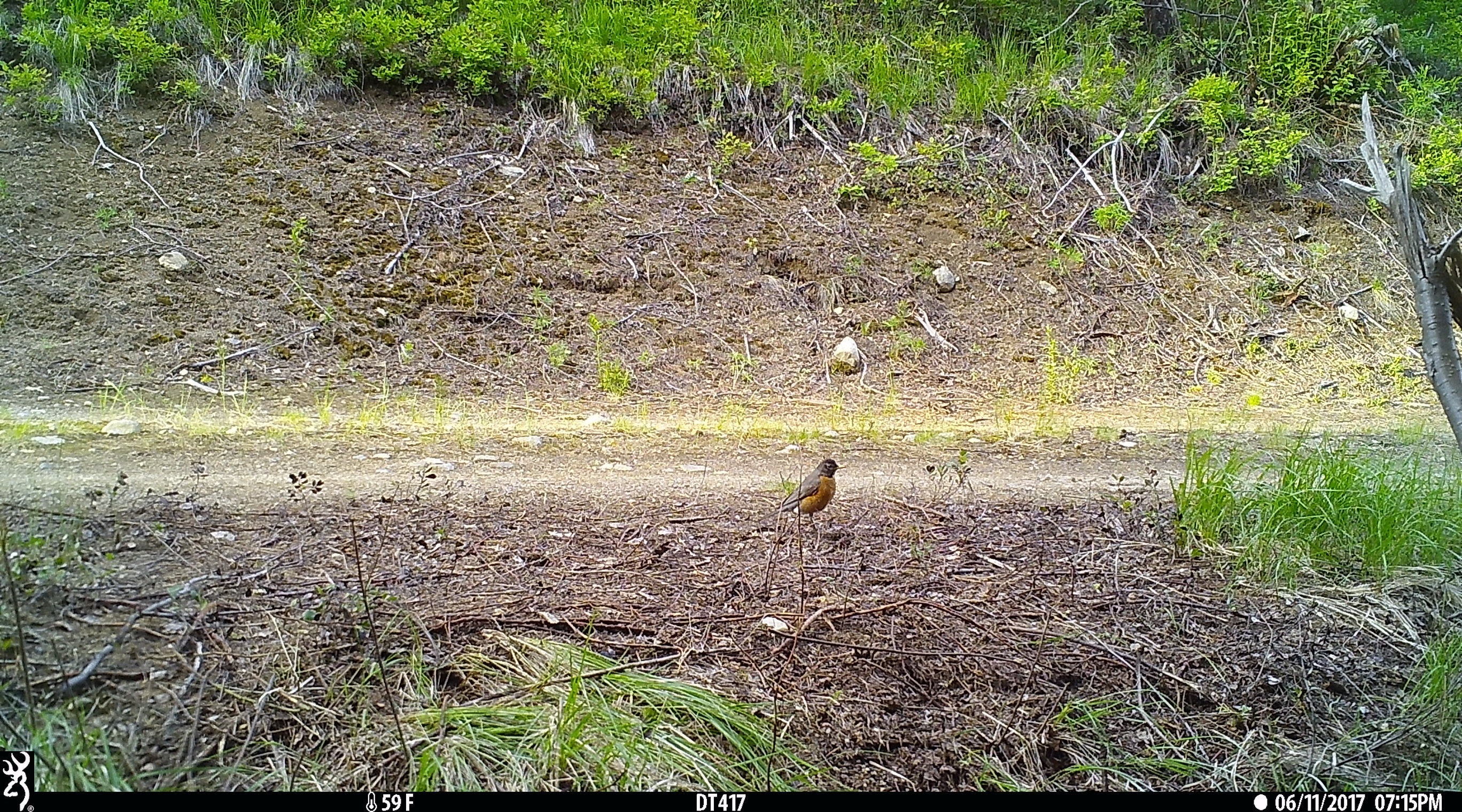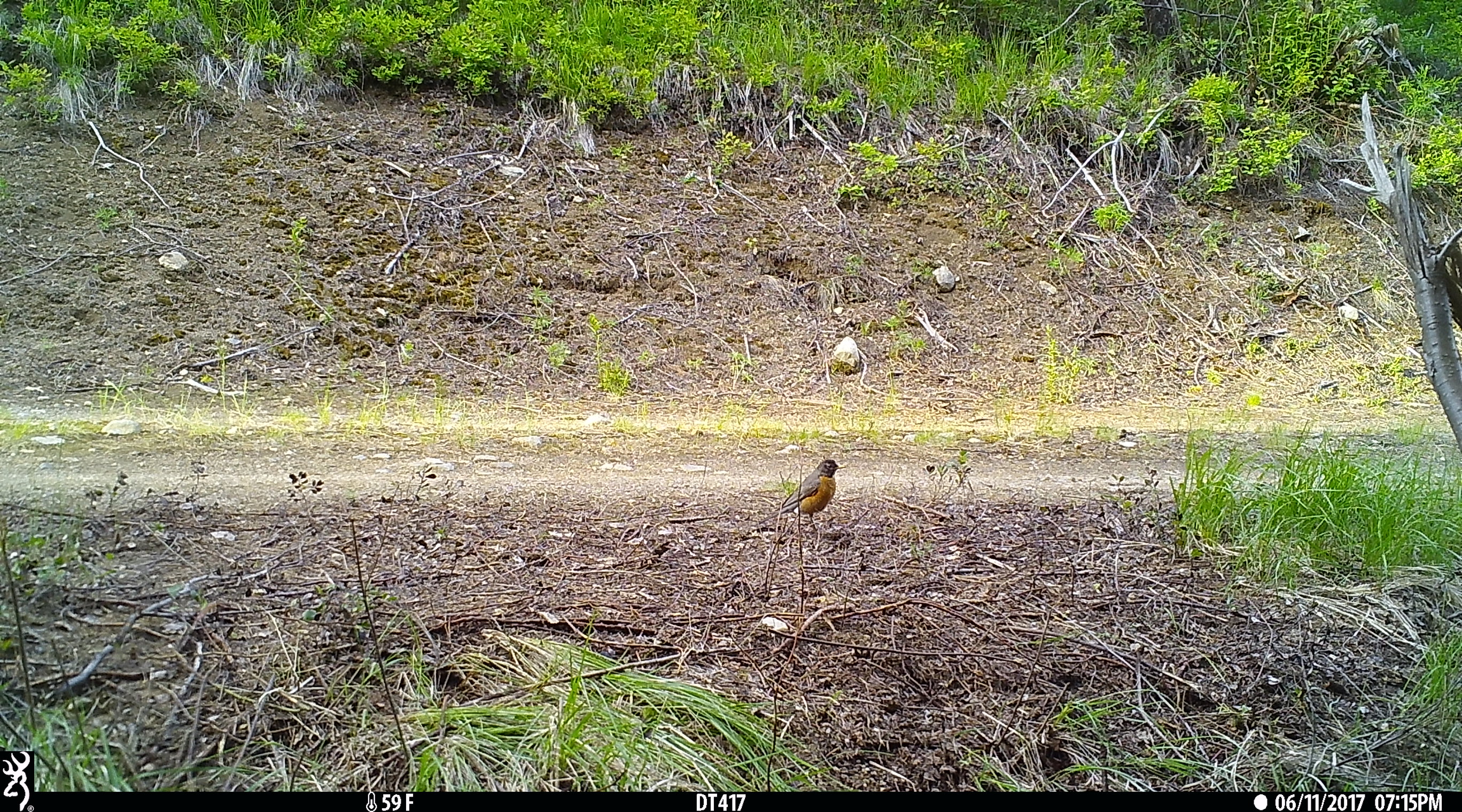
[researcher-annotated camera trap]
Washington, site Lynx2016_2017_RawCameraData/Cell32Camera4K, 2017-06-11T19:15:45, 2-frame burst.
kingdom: Animalia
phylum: Chordata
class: Aves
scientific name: Aves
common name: birds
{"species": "Aves (birds)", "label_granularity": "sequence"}